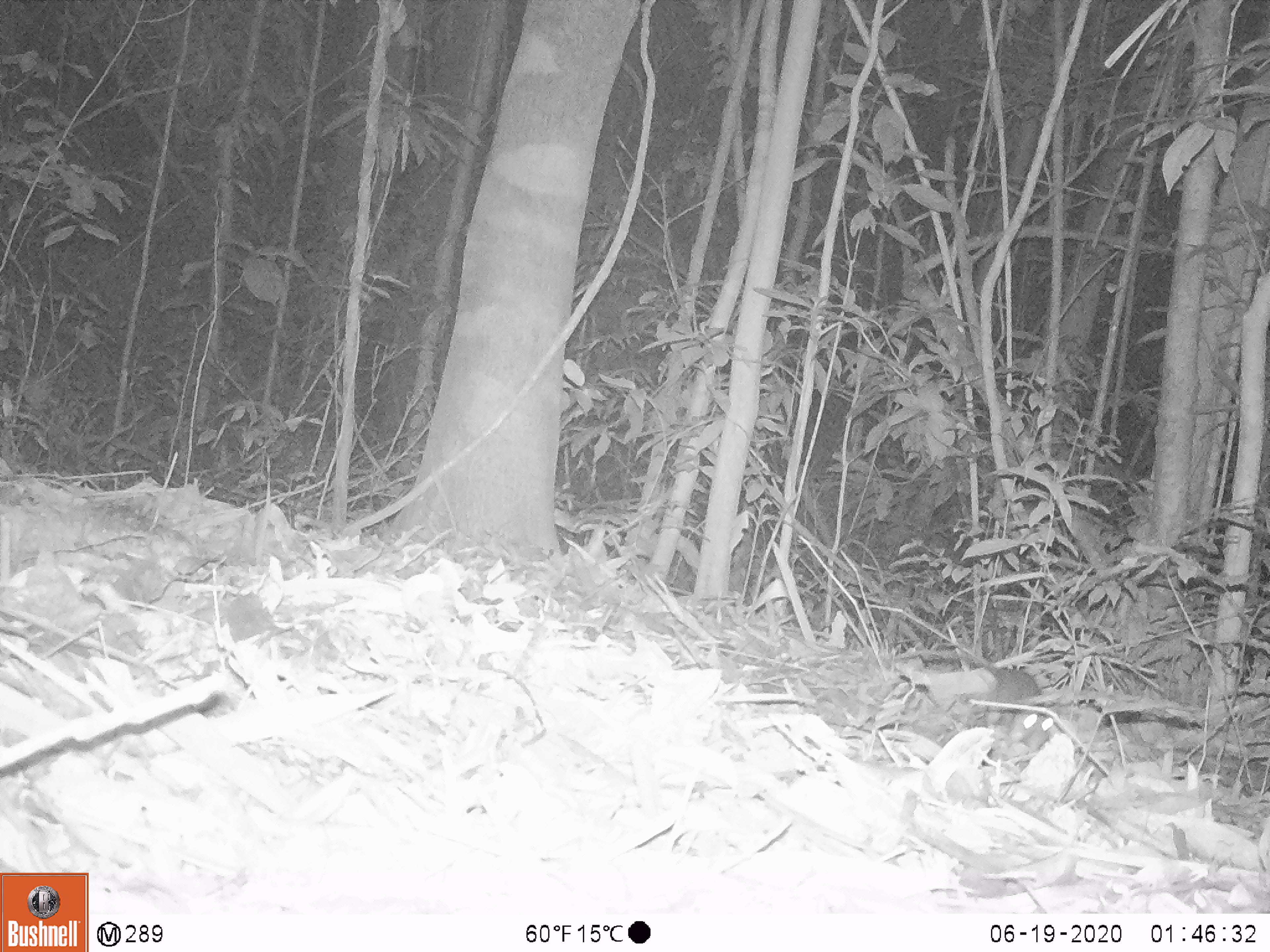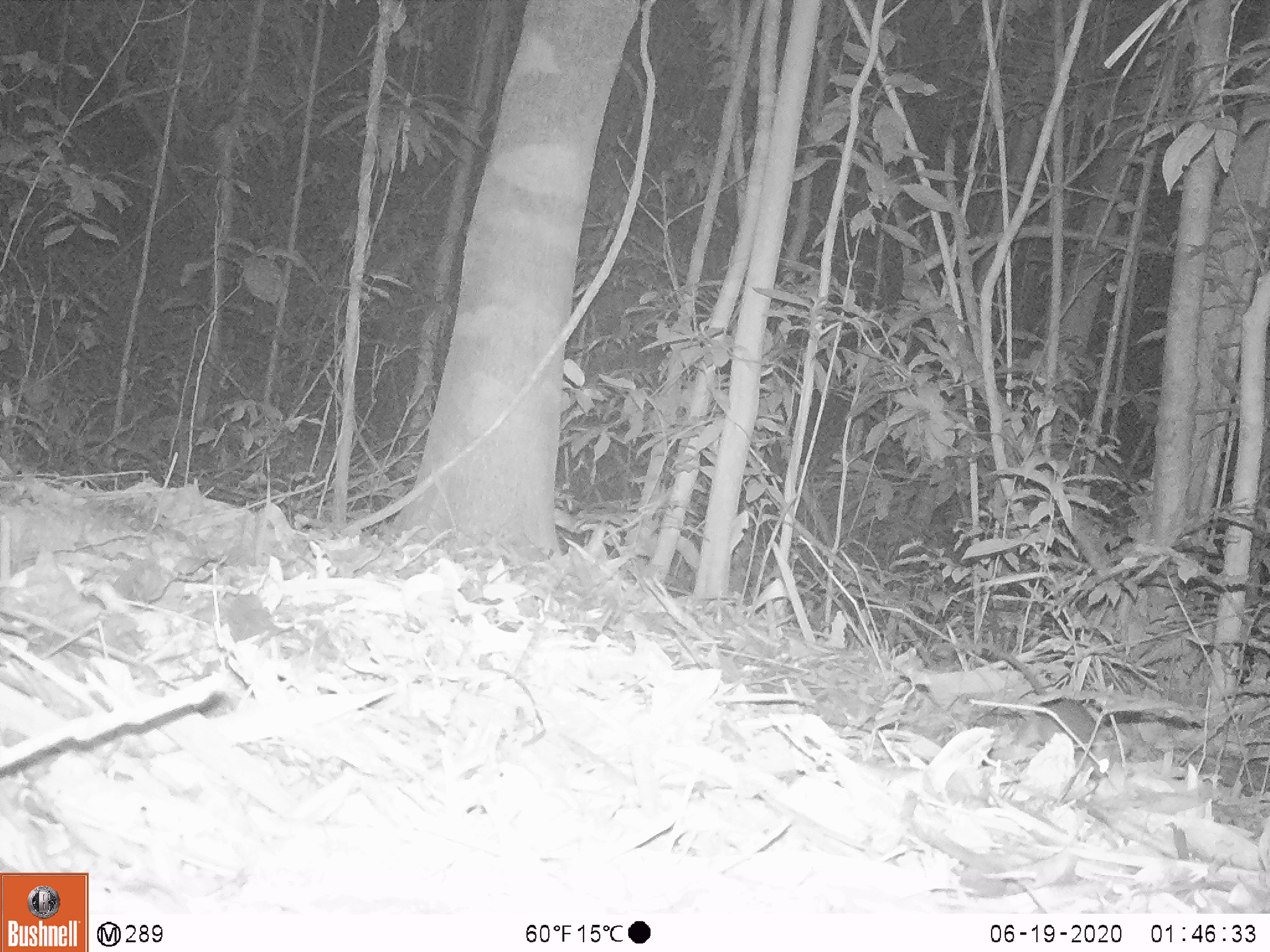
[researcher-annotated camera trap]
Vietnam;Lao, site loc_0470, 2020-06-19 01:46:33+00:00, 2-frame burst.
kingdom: Animalia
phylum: Chordata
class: Mammalia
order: Rodentia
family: Muridae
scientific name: Muridae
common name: old-world mice and rats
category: unidentified murid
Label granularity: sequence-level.